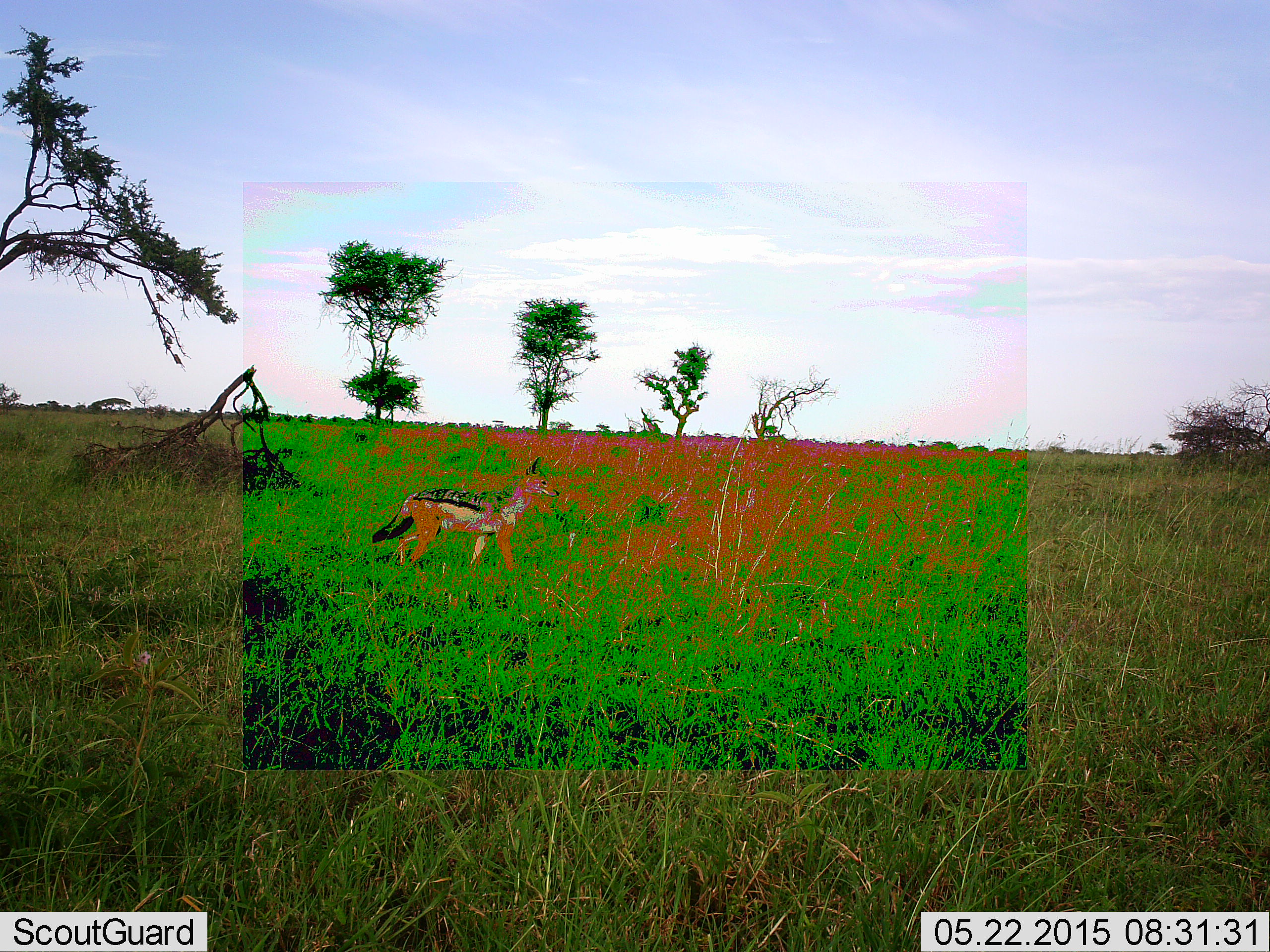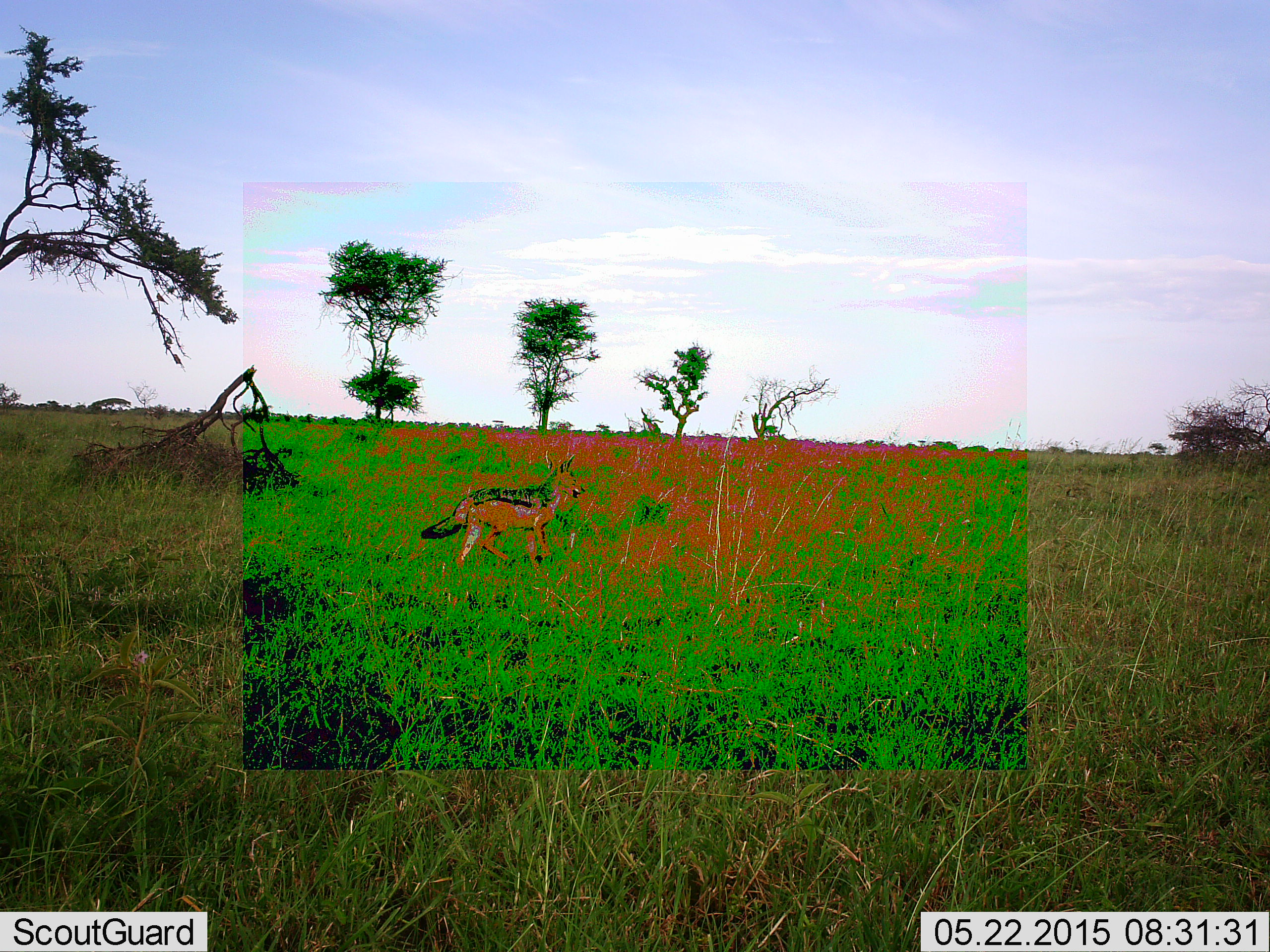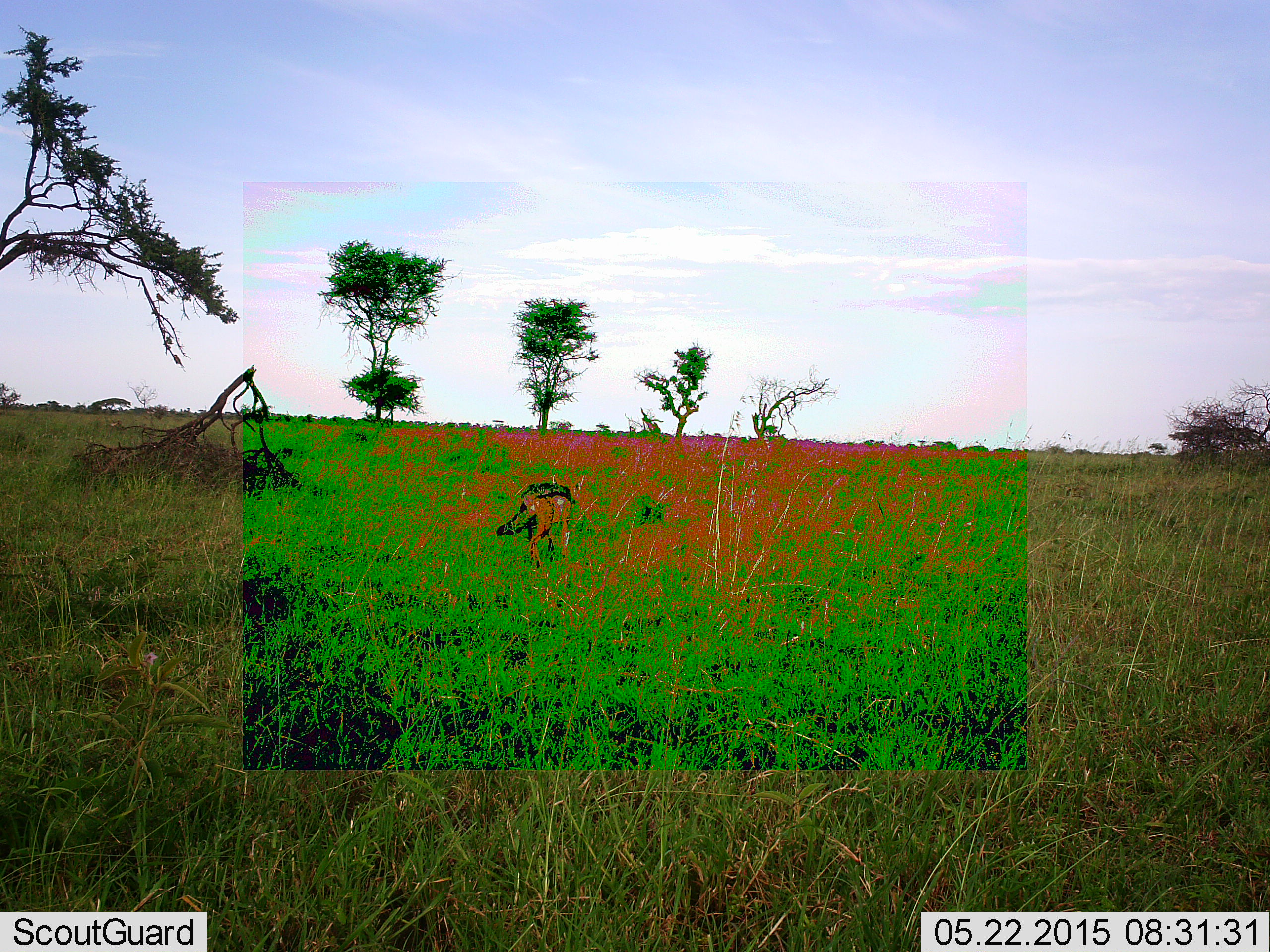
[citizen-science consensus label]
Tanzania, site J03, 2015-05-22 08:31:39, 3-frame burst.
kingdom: Animalia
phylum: Chordata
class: Mammalia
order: Carnivora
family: Canidae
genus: Lupulella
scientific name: Lupulella mesomelas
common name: black-backed jackal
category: jackal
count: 1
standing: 20%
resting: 0%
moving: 80%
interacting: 0%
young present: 0%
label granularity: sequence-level